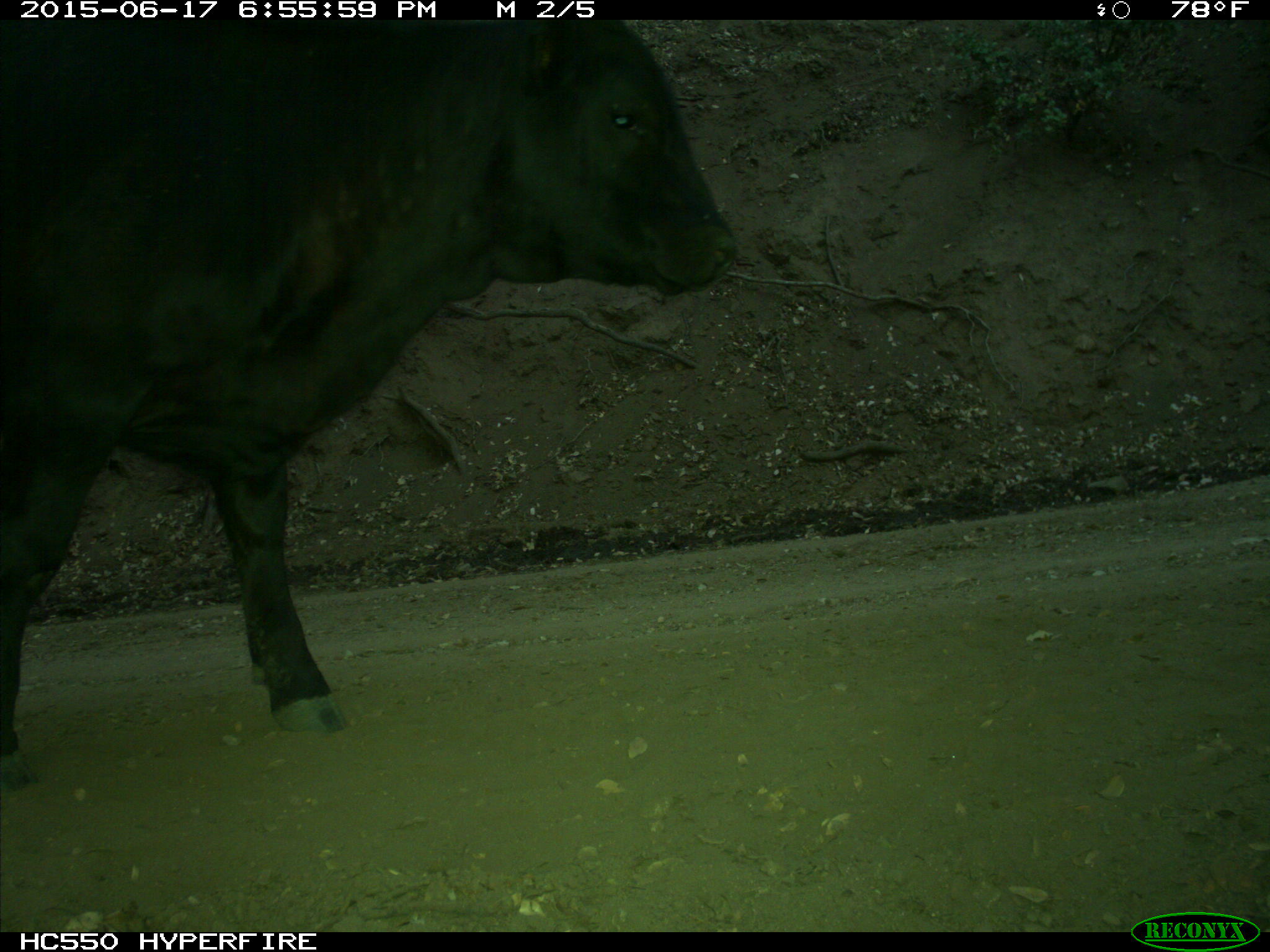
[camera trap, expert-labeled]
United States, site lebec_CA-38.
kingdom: Animalia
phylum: Chordata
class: Mammalia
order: Artiodactyla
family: Bovidae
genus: Bos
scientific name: Bos taurus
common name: domestic cow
Bos taurus (domestic cow).